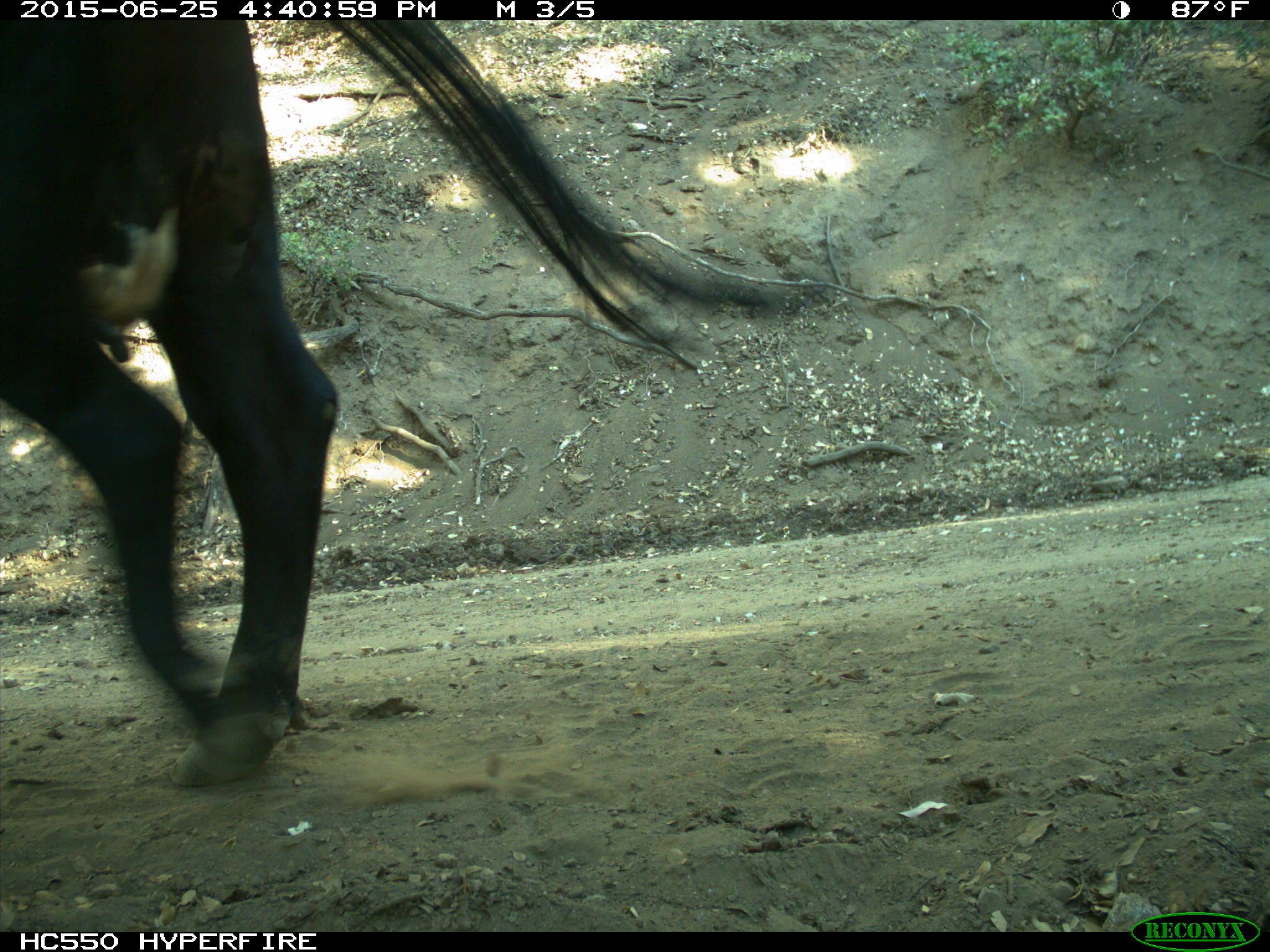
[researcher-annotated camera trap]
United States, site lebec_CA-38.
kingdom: Animalia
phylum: Chordata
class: Mammalia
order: Artiodactyla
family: Bovidae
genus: Bos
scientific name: Bos taurus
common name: domestic cow